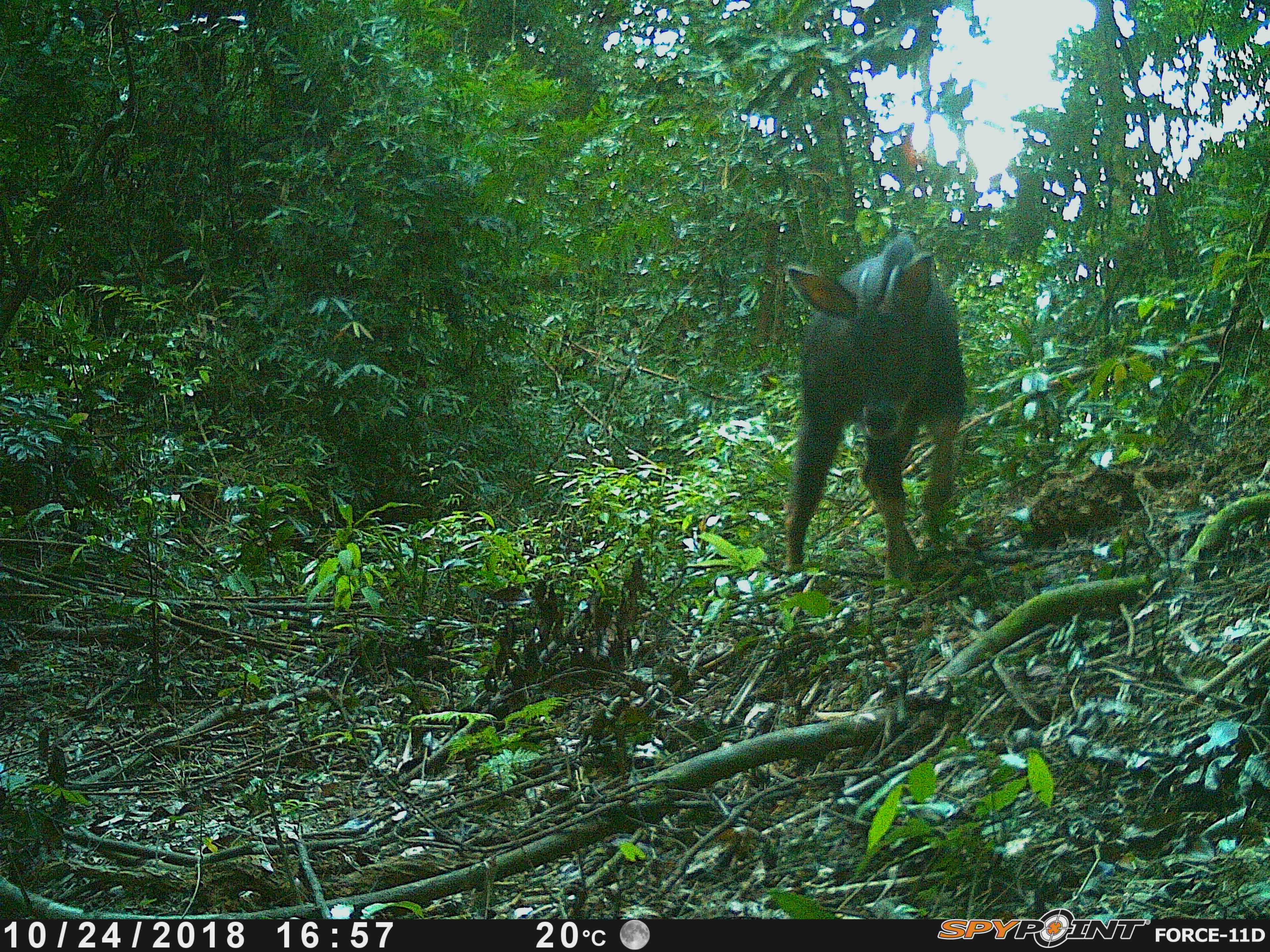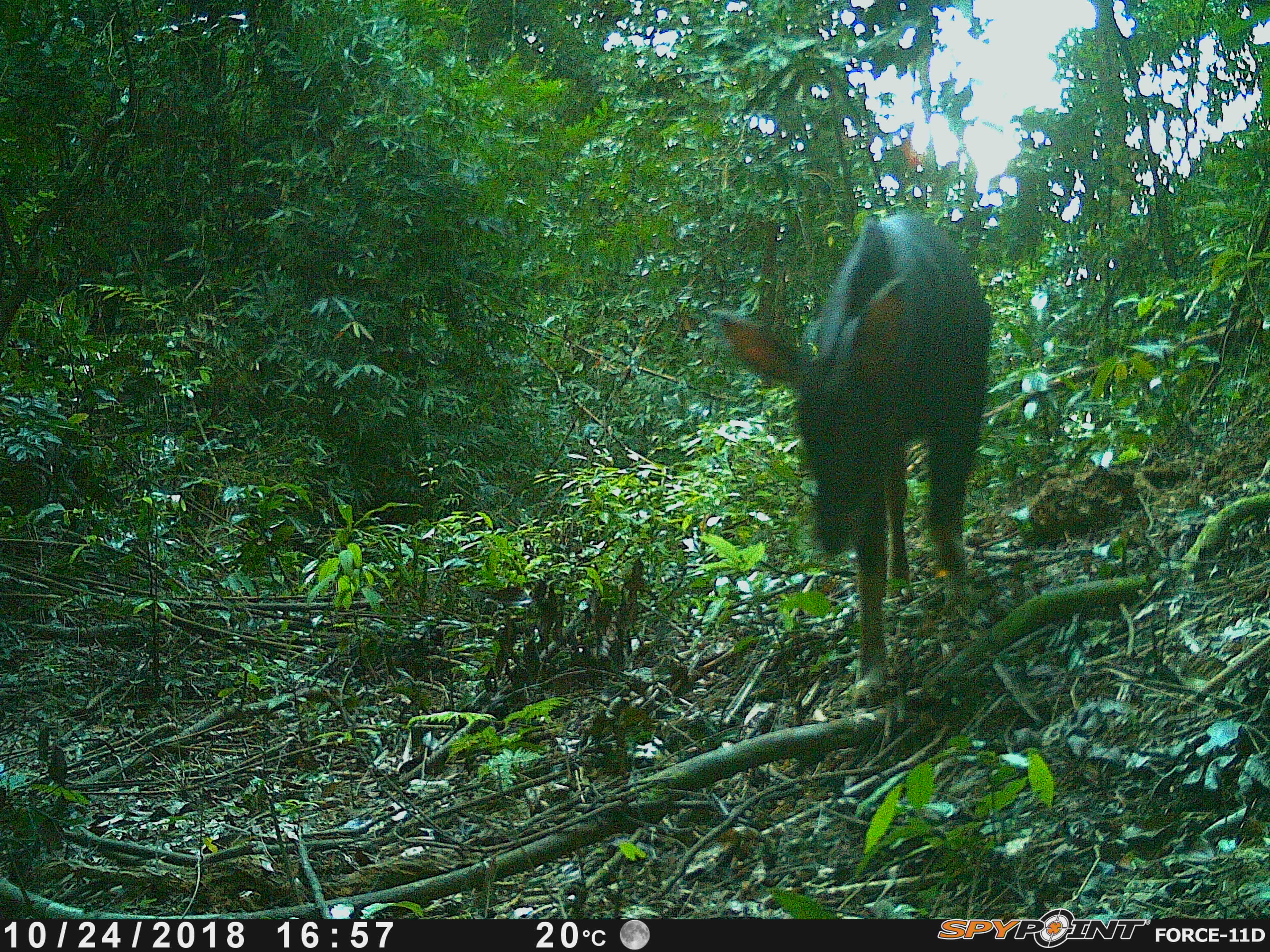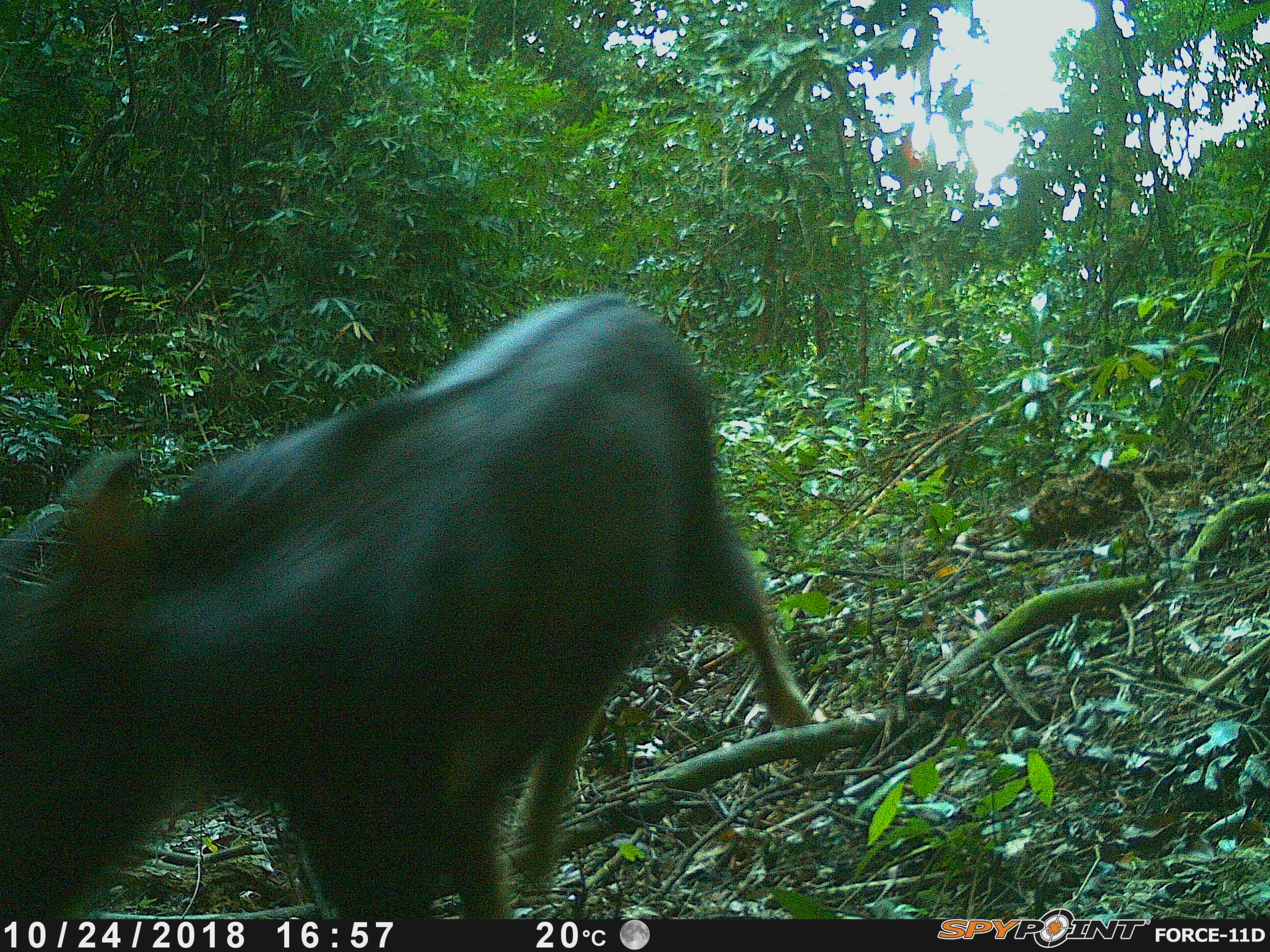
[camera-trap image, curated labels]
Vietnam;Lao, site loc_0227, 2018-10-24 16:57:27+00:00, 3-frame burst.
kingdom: Animalia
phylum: Chordata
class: Mammalia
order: Artiodactyla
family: Bovidae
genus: Capricornis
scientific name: Capricornis sumatraensis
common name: chinese serow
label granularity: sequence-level